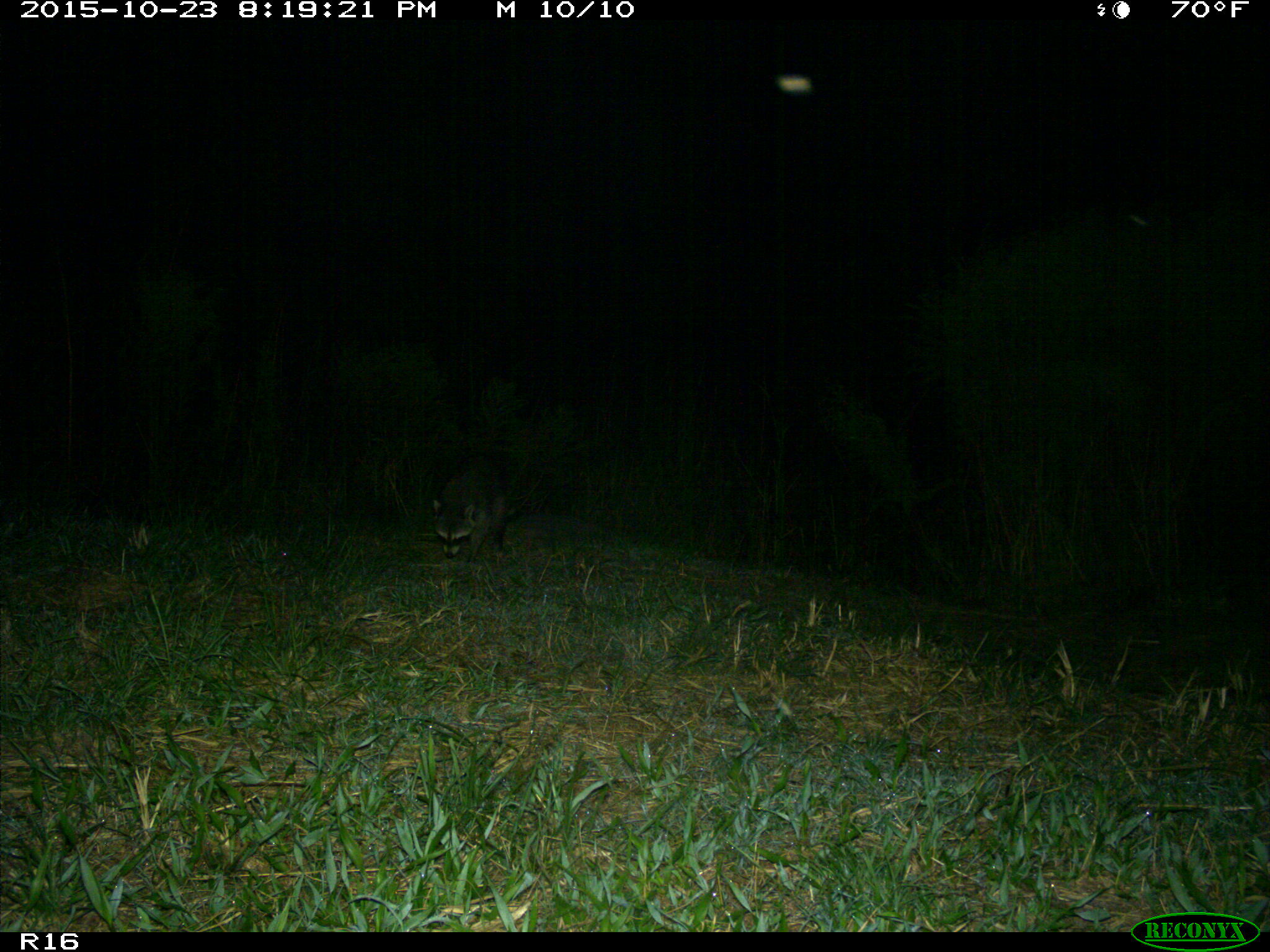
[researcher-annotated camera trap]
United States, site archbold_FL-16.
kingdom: Animalia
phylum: Chordata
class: Mammalia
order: Carnivora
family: Procyonidae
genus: Procyon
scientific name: Procyon lotor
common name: common raccoon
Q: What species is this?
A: Procyon lotor (common raccoon).